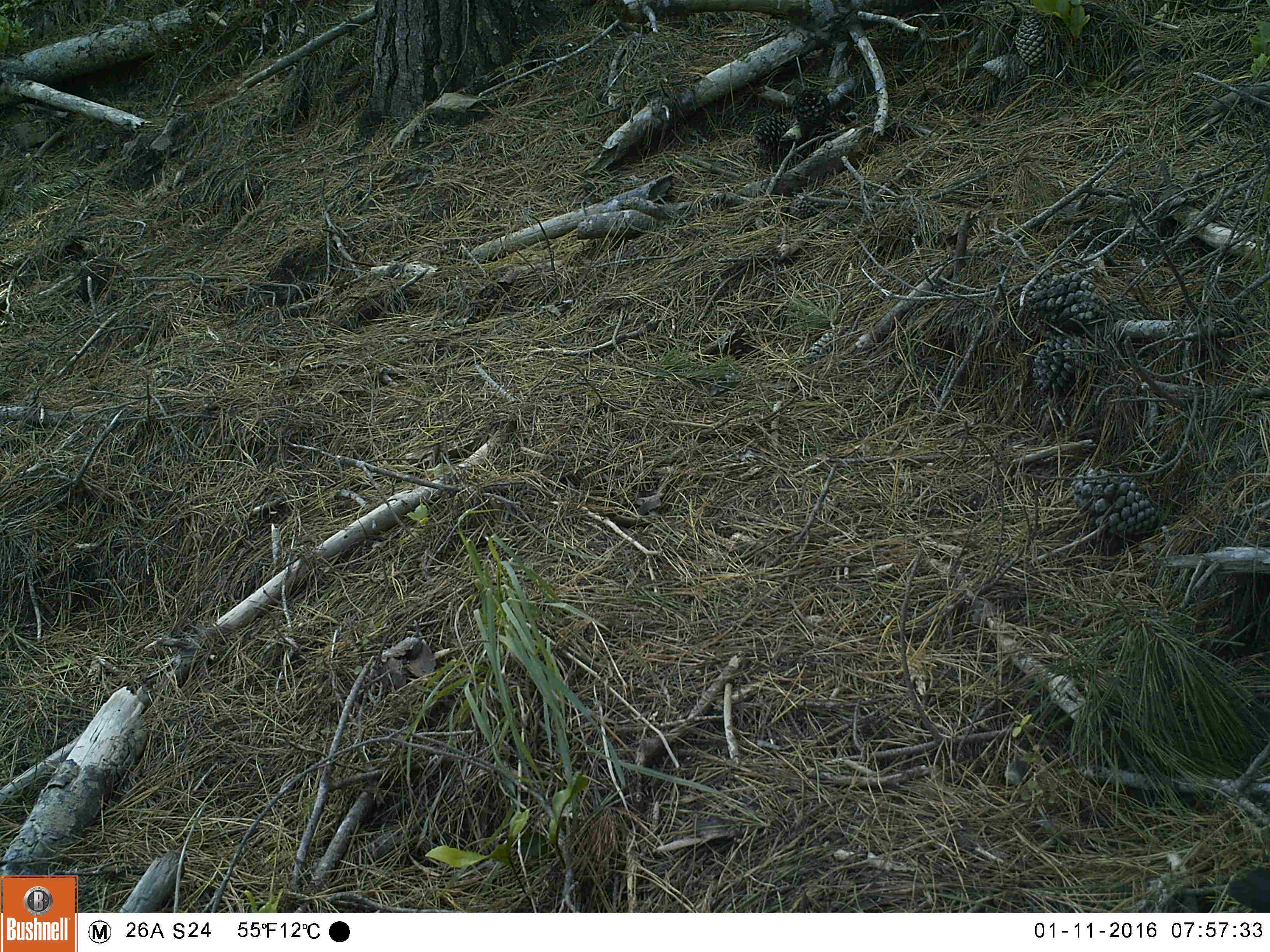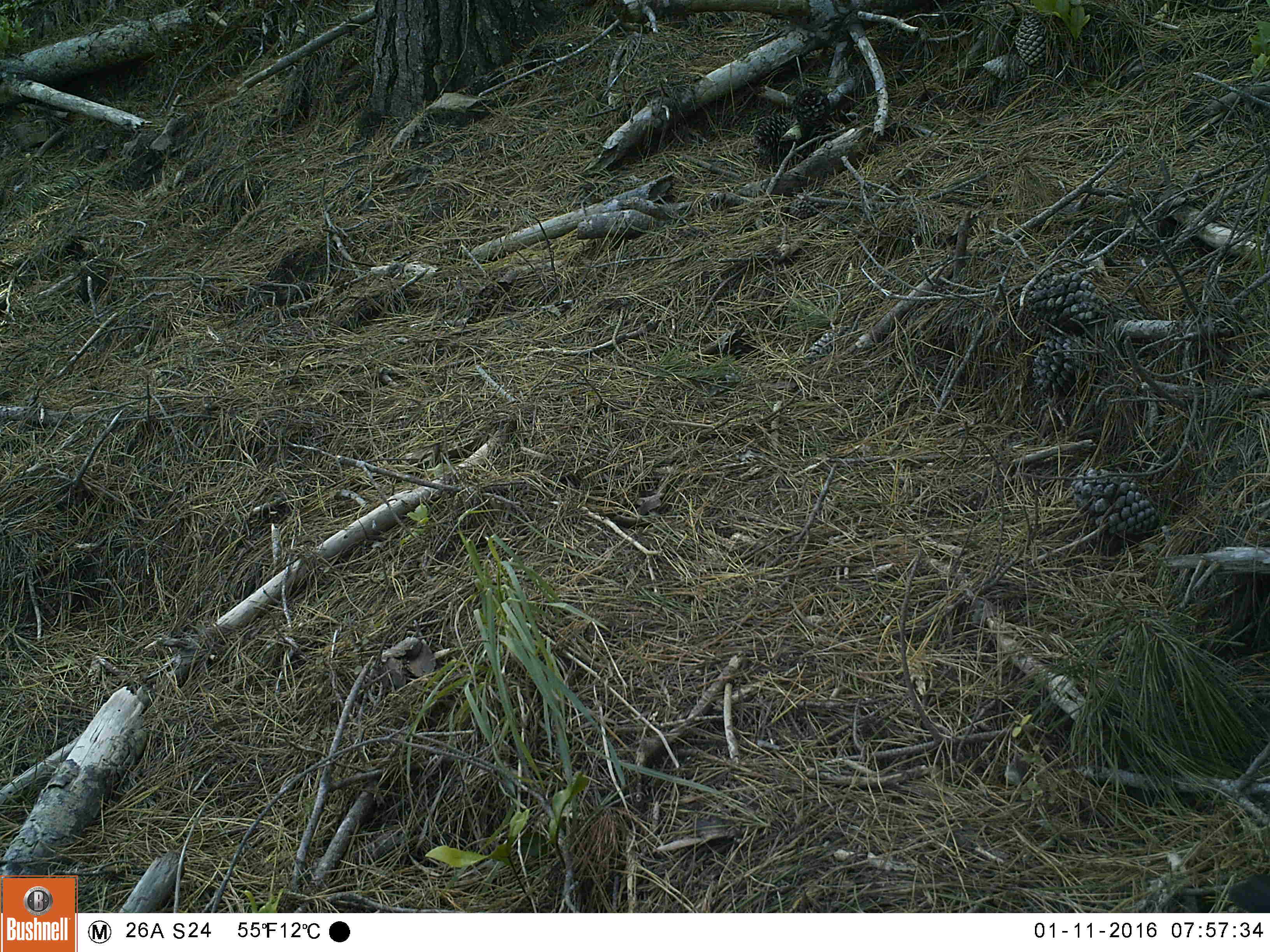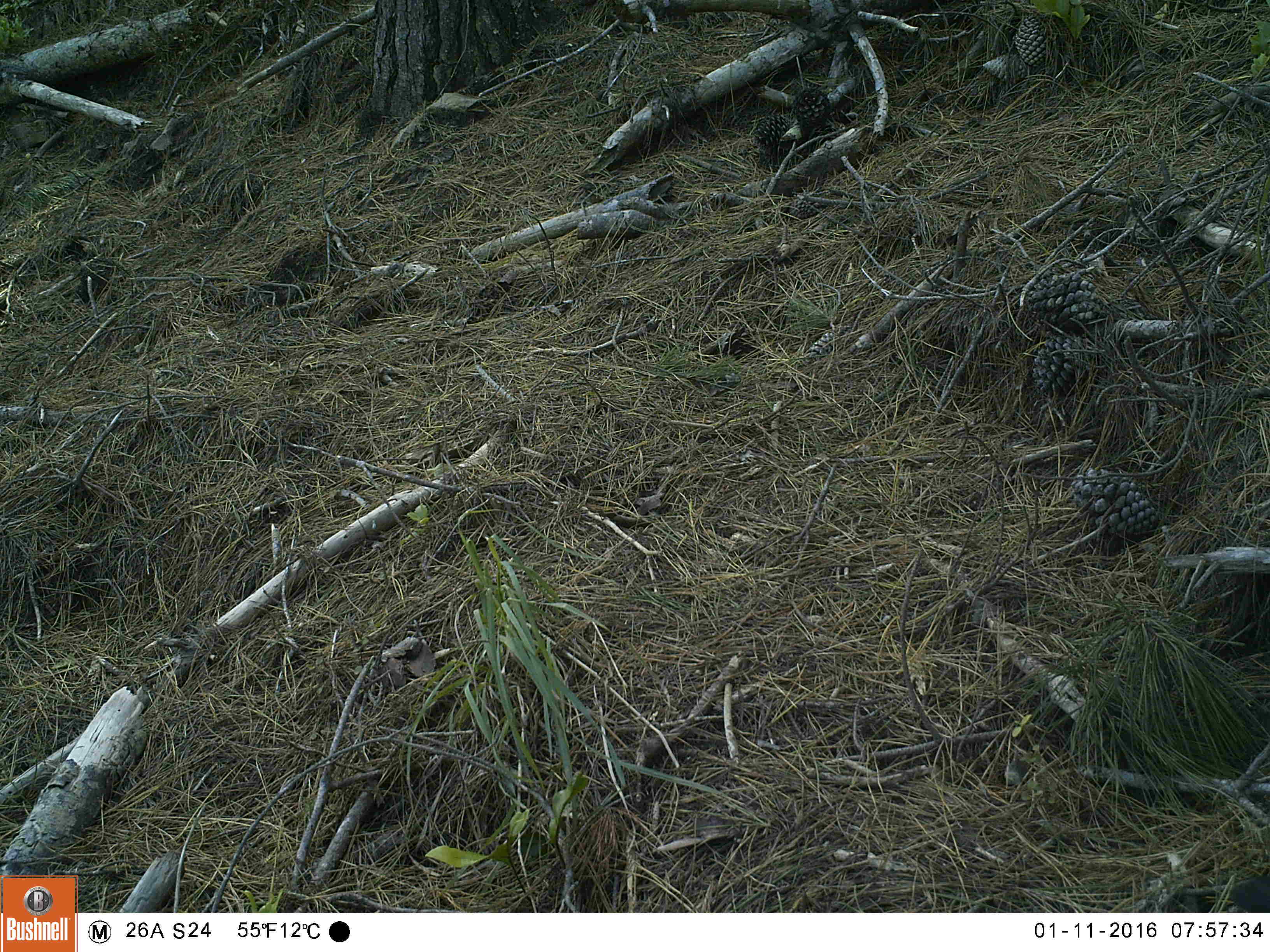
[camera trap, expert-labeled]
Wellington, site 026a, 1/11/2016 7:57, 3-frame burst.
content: unidentified animal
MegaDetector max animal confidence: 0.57